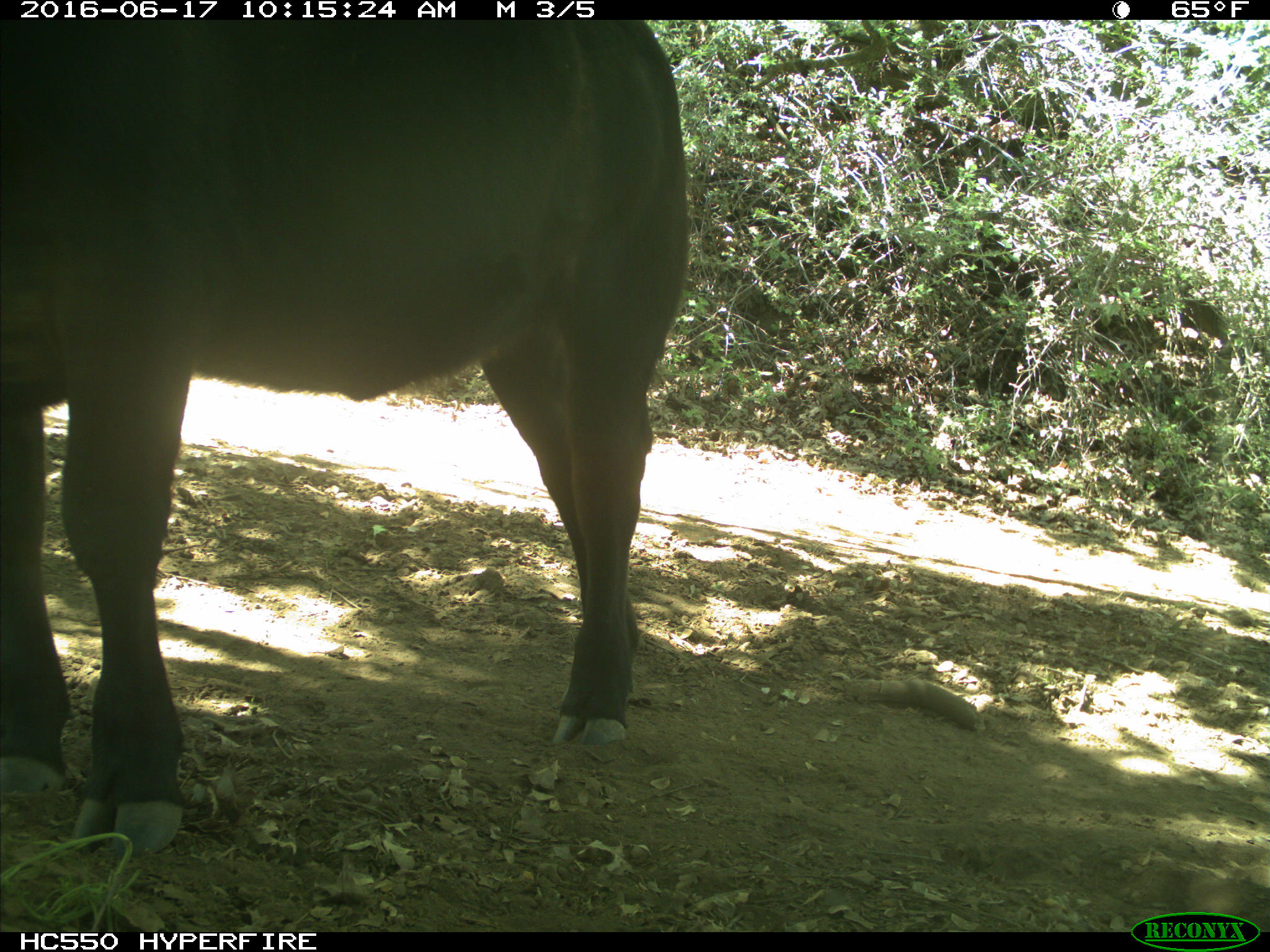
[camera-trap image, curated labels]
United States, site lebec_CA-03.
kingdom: Animalia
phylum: Chordata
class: Mammalia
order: Artiodactyla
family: Bovidae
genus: Bos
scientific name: Bos taurus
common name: domestic cow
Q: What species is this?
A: Bos taurus (domestic cow).